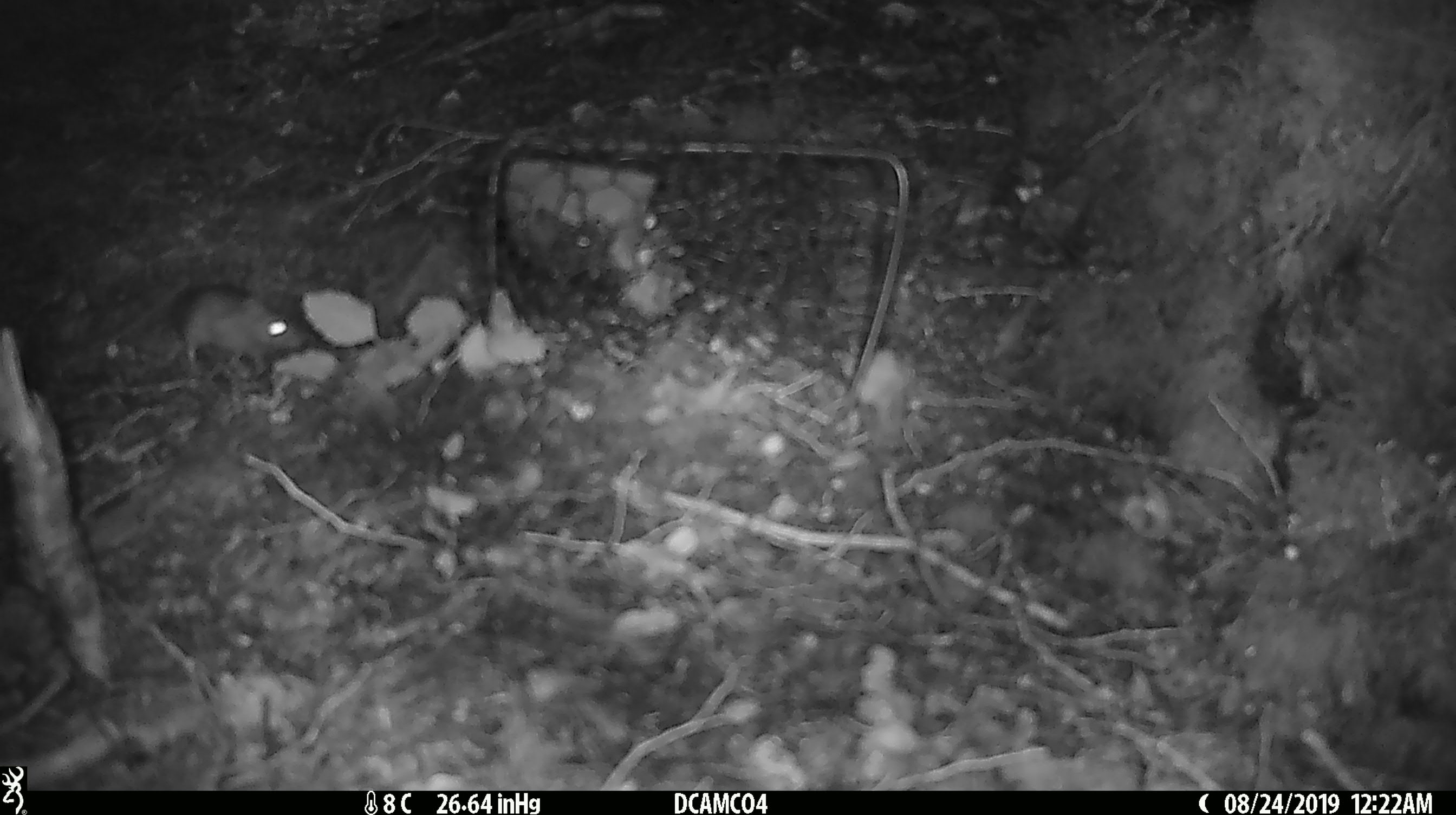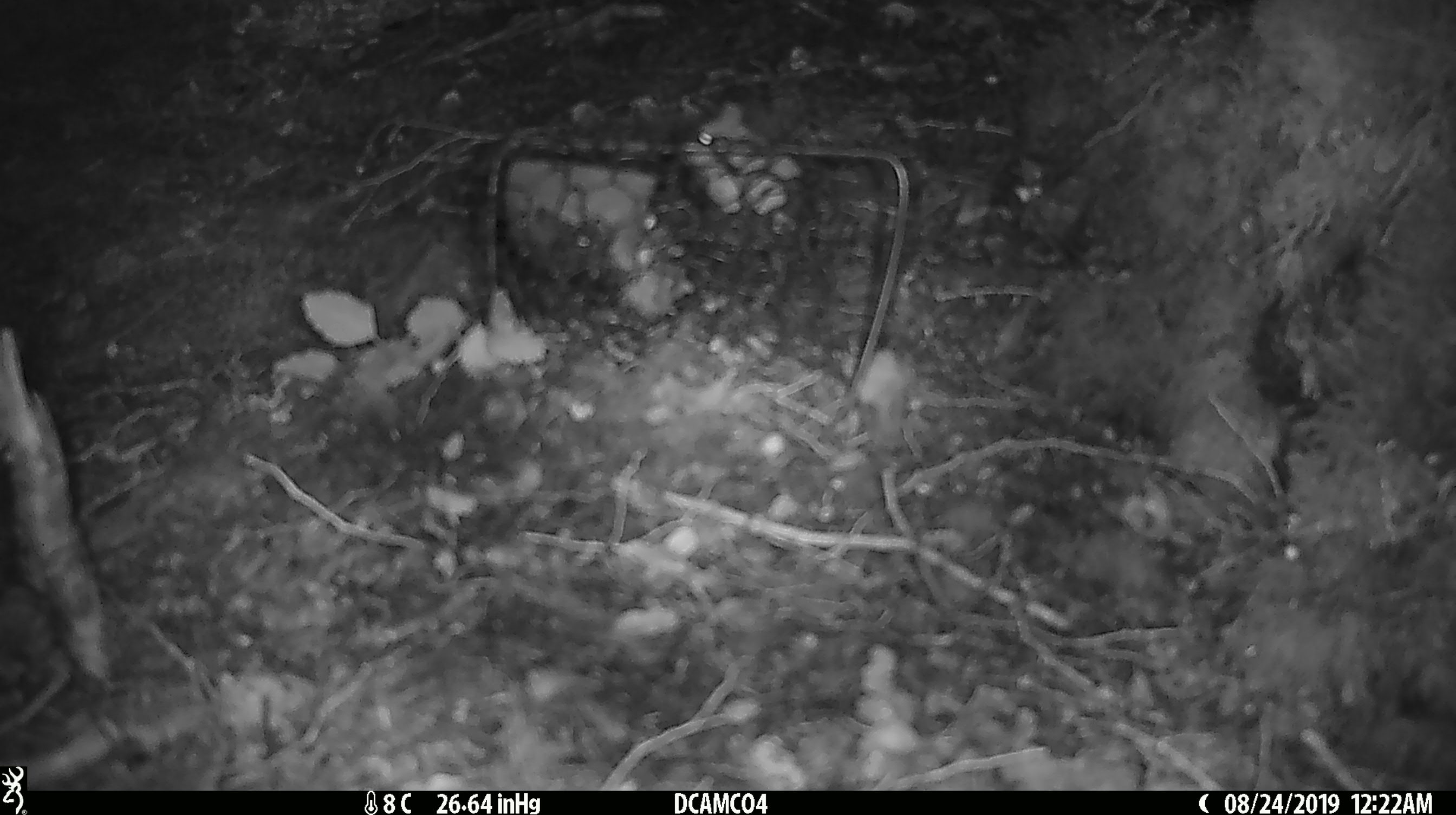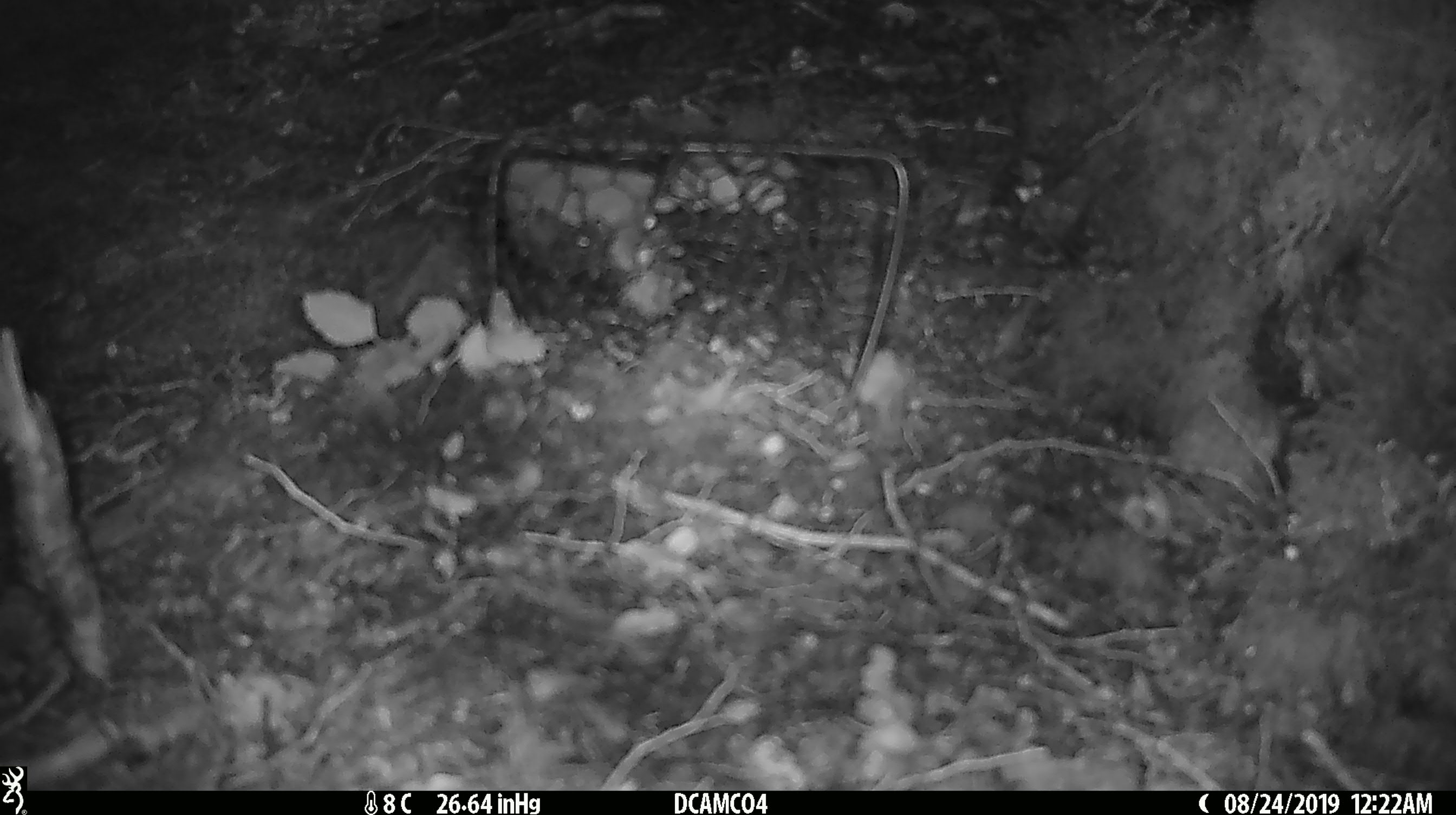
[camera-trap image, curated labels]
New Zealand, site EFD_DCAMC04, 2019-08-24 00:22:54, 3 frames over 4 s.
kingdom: Animalia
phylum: Chordata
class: Mammalia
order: Rodentia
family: Muridae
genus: Mus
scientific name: Mus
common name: mouse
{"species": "mouse (Mus)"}